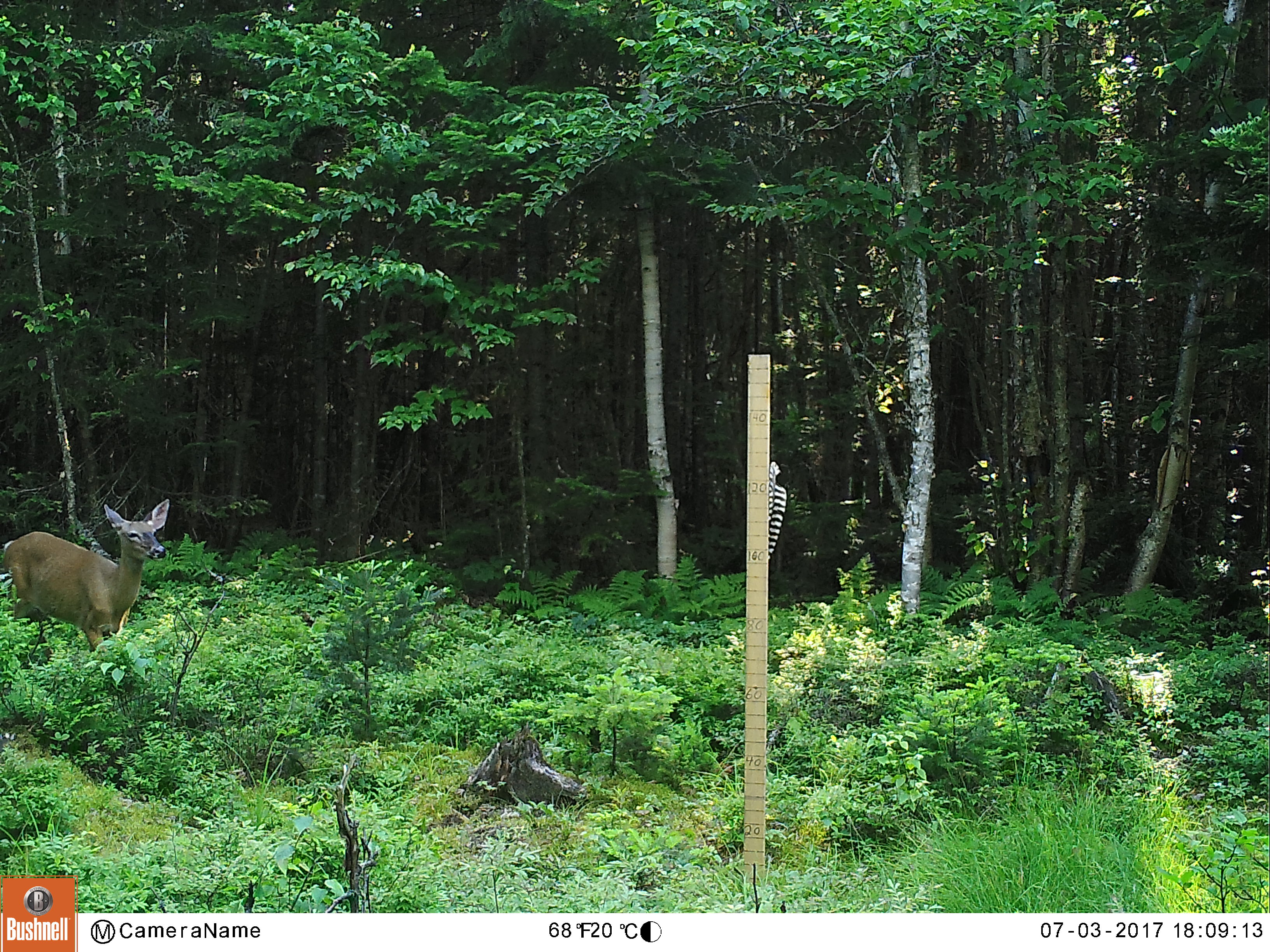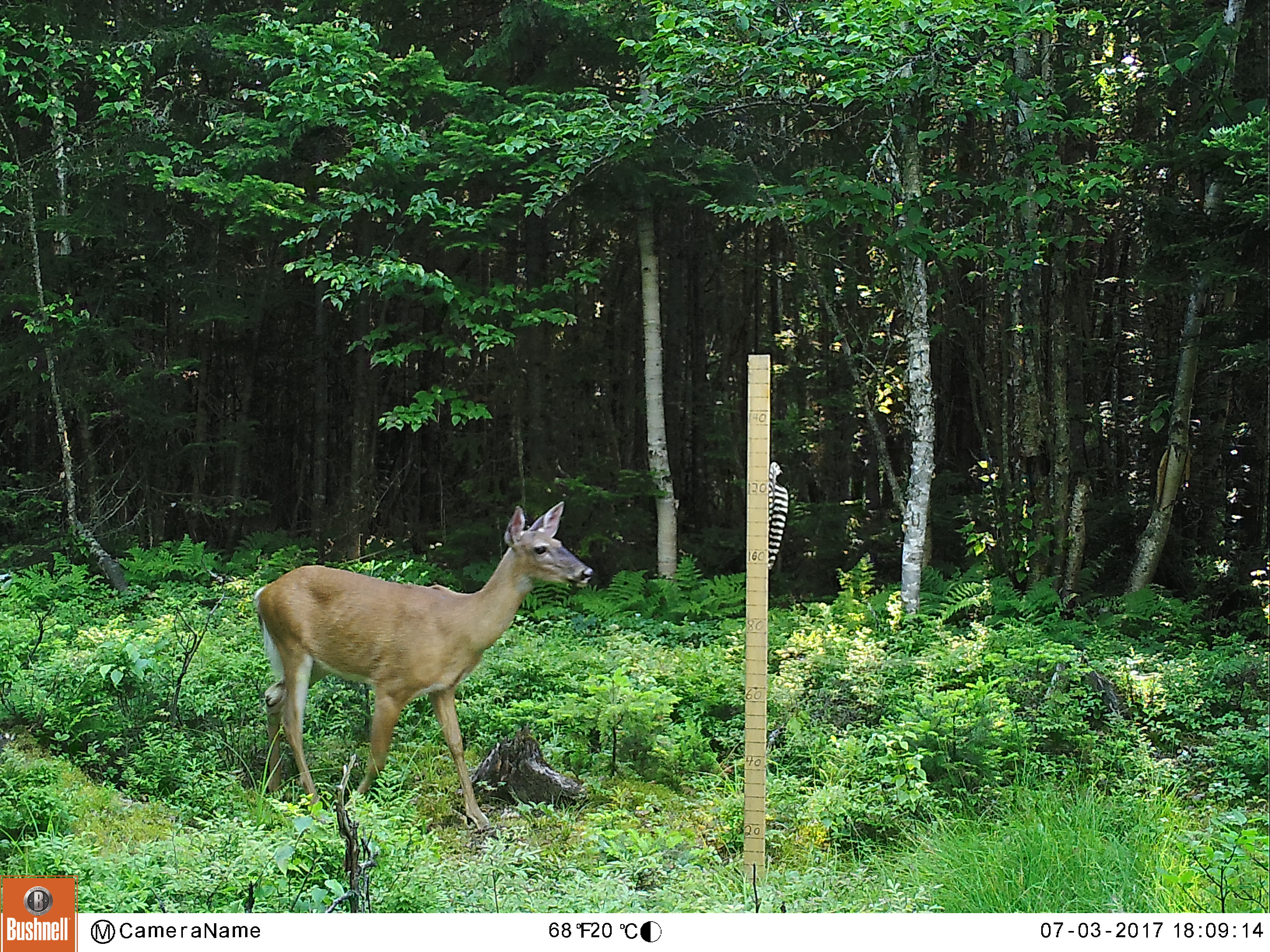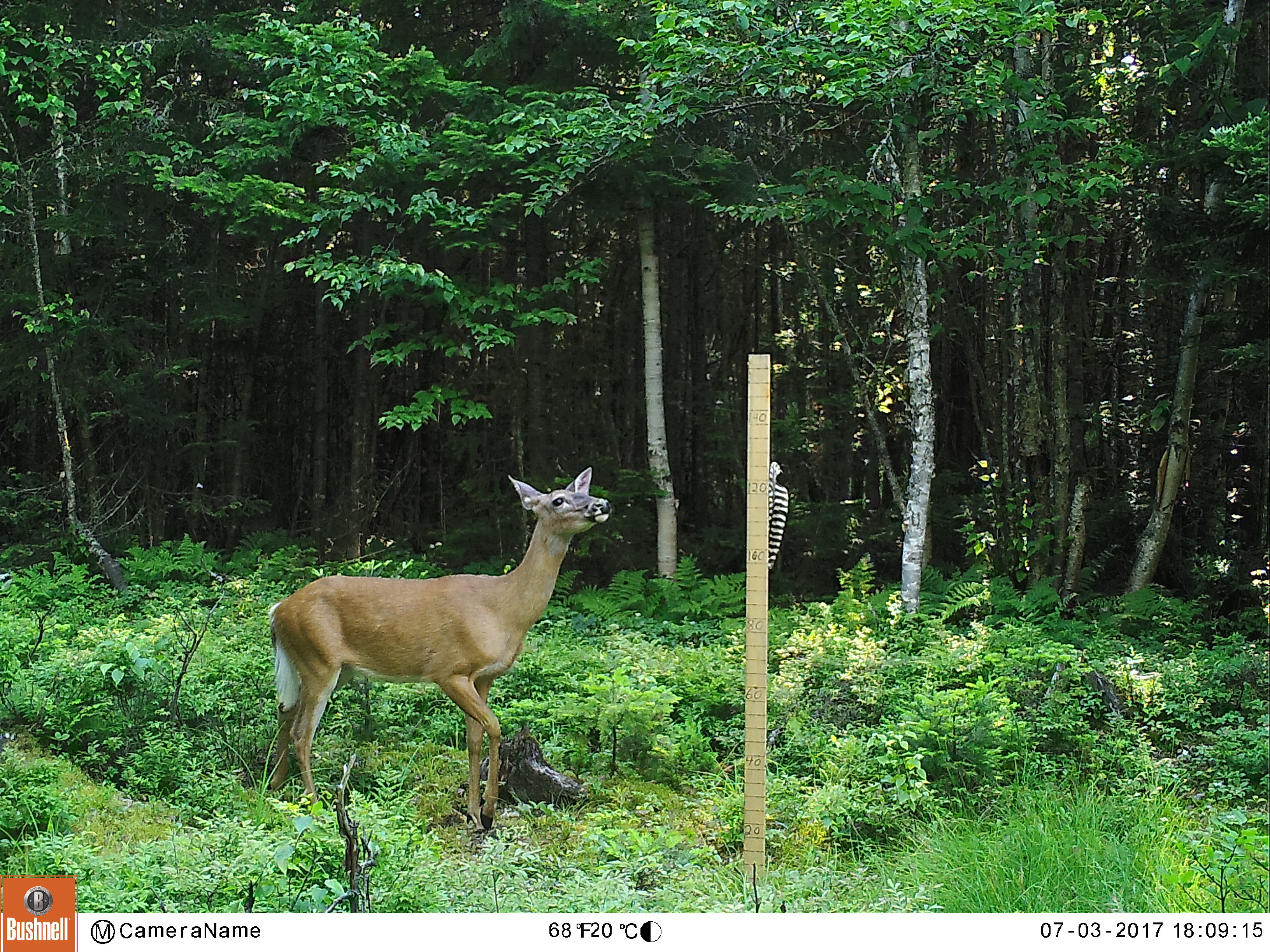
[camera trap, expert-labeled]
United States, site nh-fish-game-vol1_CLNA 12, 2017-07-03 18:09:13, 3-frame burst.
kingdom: Animalia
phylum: Chordata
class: Mammalia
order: Artiodactyla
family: Cervidae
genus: Odocoileus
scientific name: Odocoileus virginianus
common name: white-tailed deer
White-tailed deer (Odocoileus virginianus).